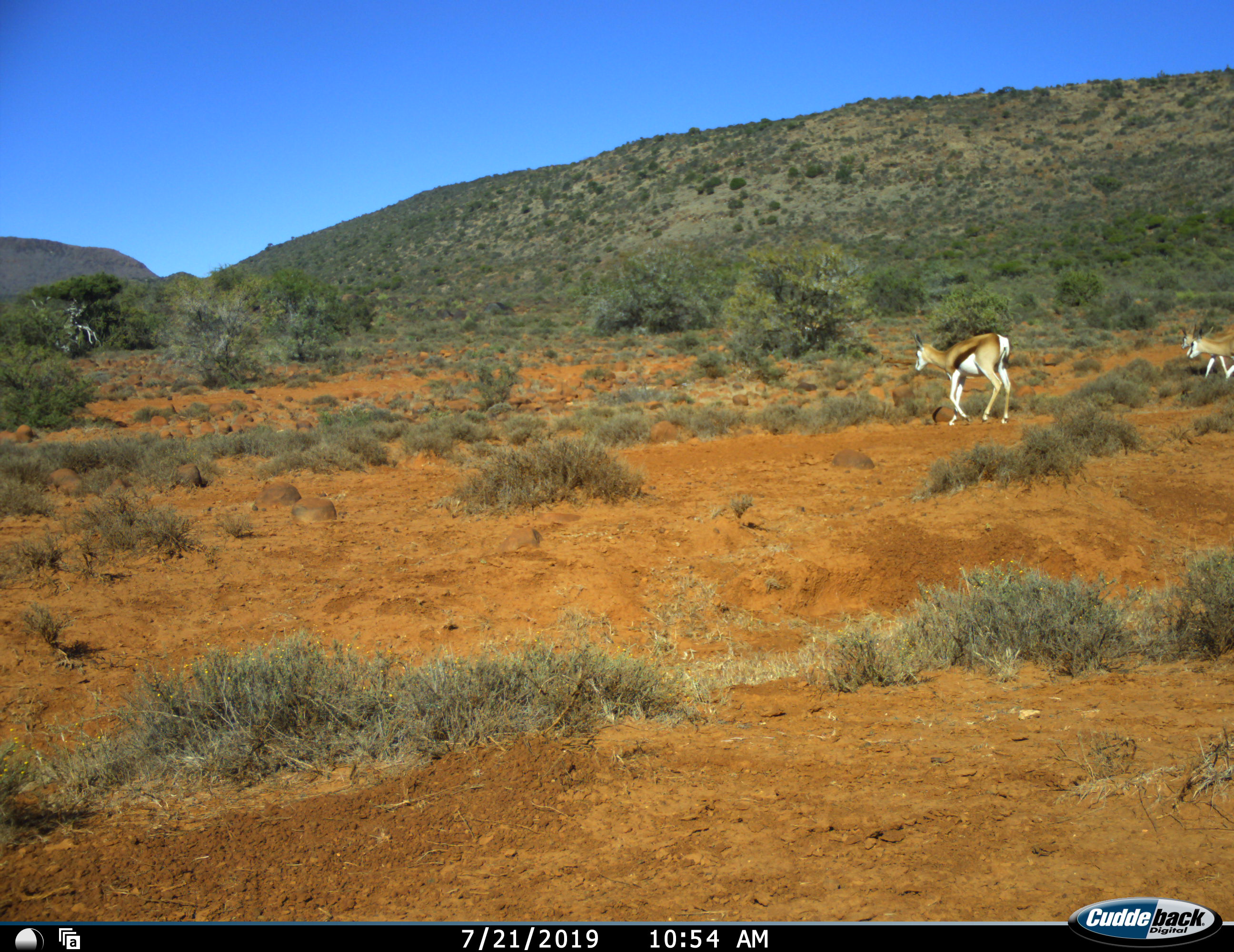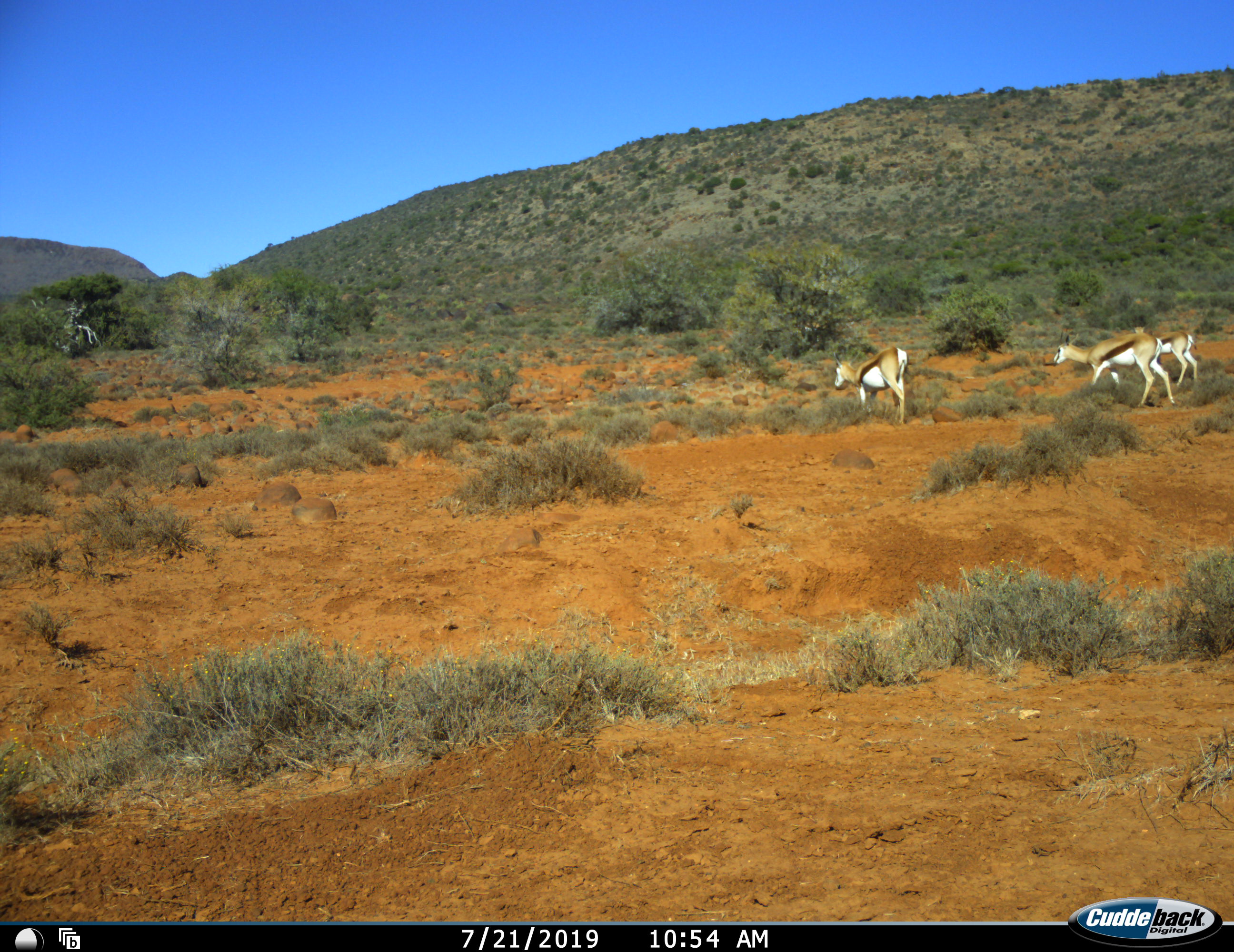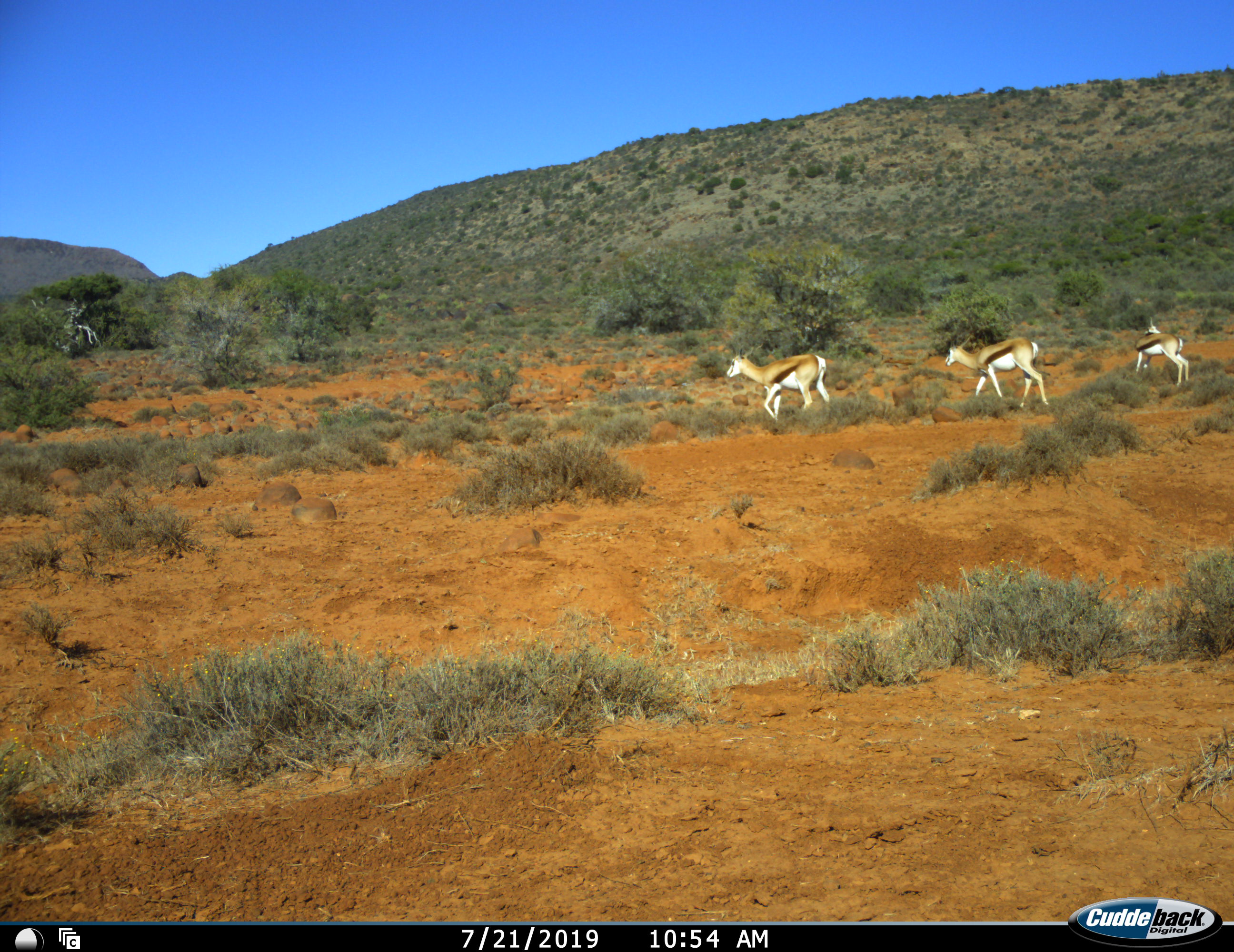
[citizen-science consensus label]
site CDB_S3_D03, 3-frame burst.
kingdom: Animalia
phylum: Chordata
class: Mammalia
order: Artiodactyla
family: Bovidae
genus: Antidorcas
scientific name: Antidorcas marsupialis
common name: springbok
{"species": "springbok (Antidorcas marsupialis)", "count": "3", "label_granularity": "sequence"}